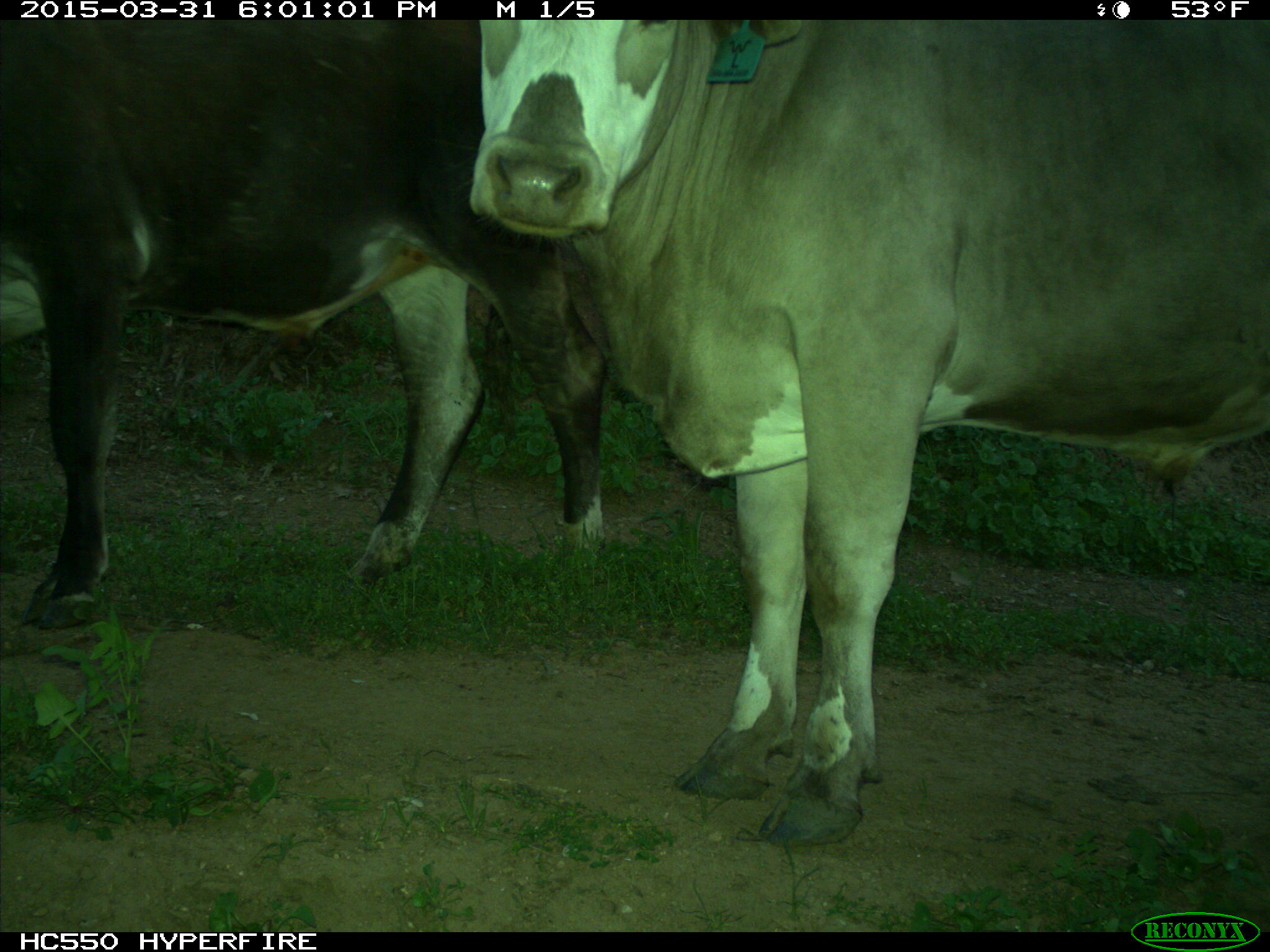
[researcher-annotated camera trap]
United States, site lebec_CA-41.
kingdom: Animalia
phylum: Chordata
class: Mammalia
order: Artiodactyla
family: Bovidae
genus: Bos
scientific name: Bos taurus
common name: domestic cow